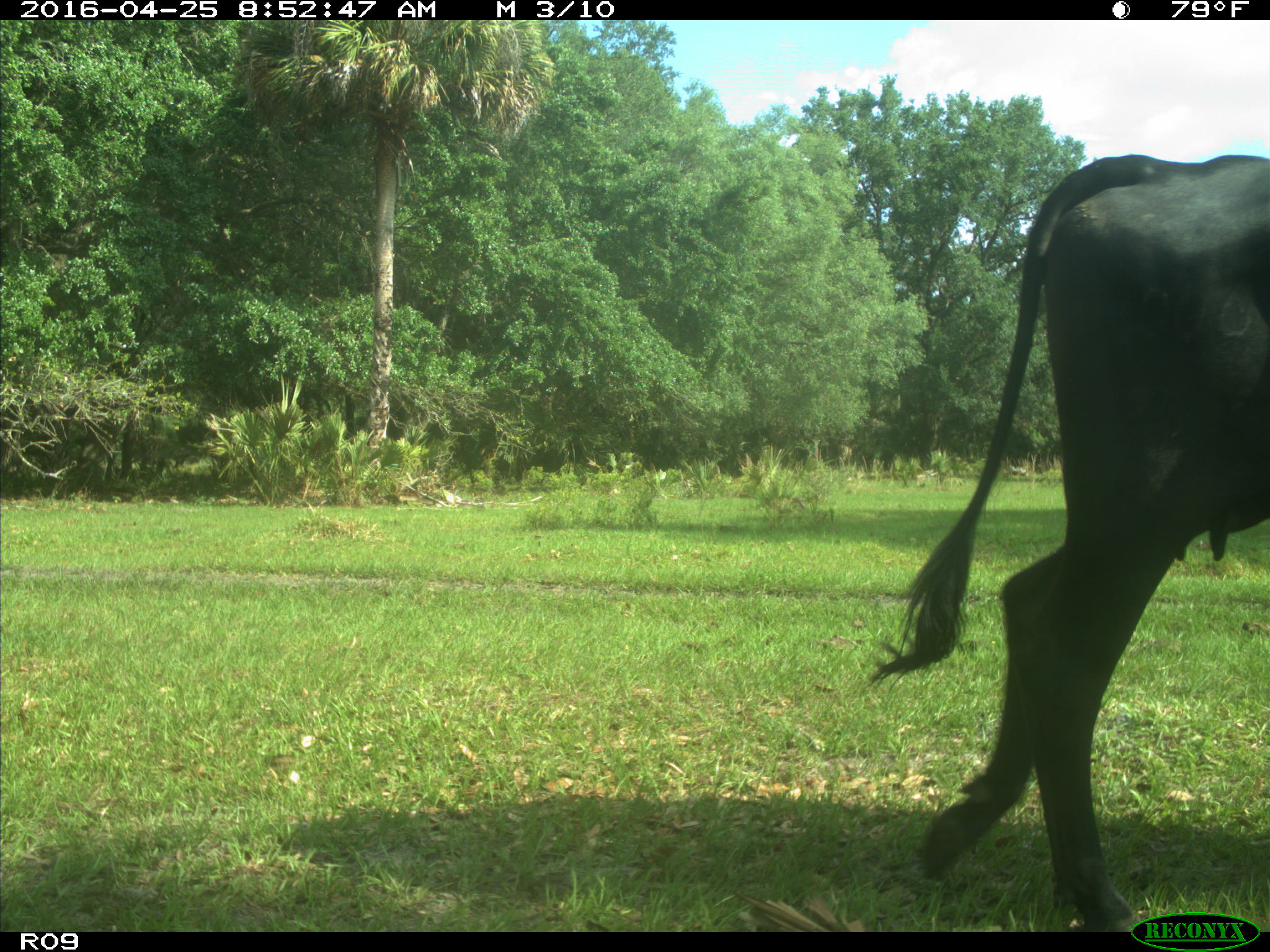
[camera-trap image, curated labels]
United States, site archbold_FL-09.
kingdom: Animalia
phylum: Chordata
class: Mammalia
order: Artiodactyla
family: Bovidae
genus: Bos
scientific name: Bos taurus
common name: domestic cow